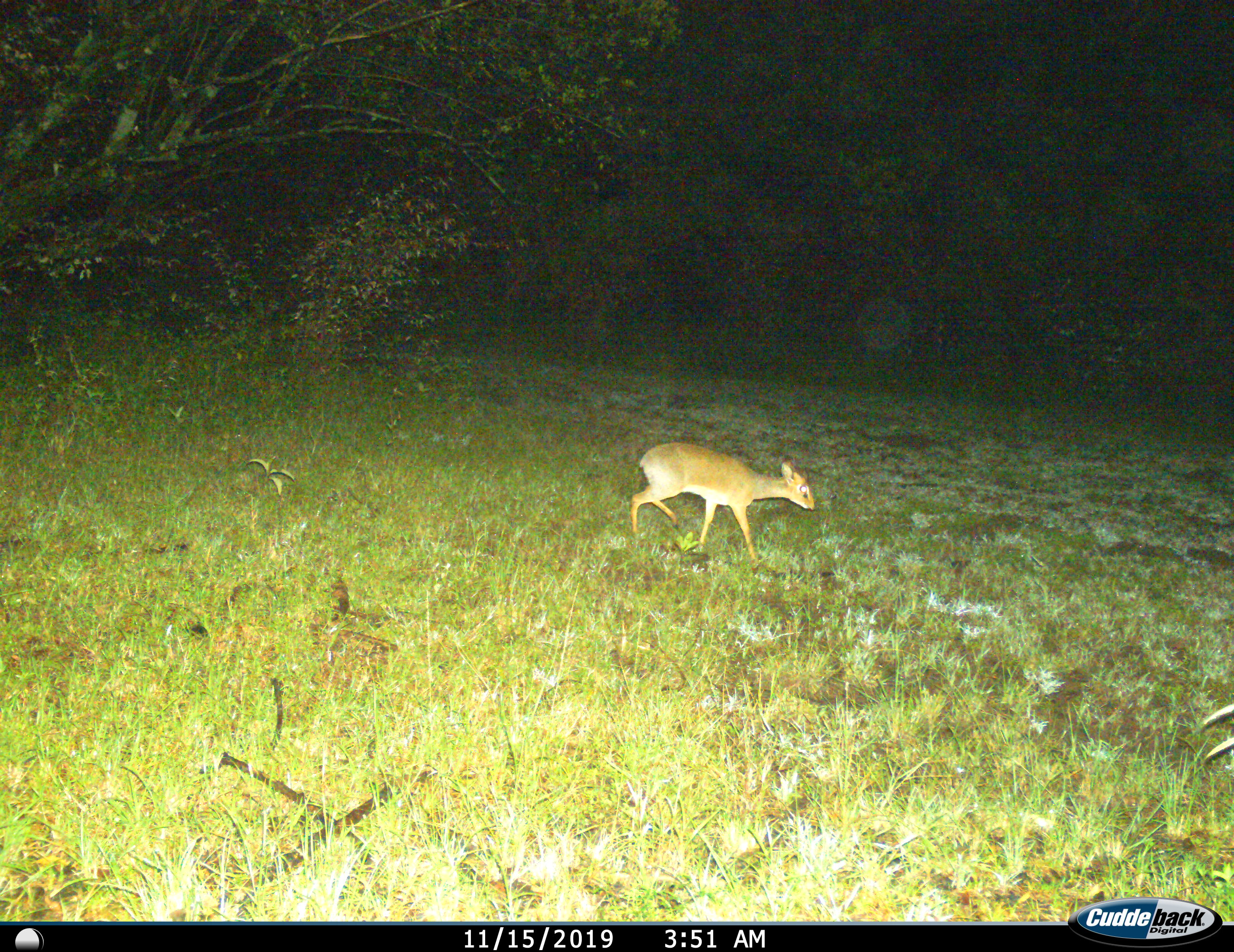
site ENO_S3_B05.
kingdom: Animalia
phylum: Chordata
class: Mammalia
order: Artiodactyla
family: Bovidae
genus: Madoqua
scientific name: Madoqua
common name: dik-dik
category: dikdik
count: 1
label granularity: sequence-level